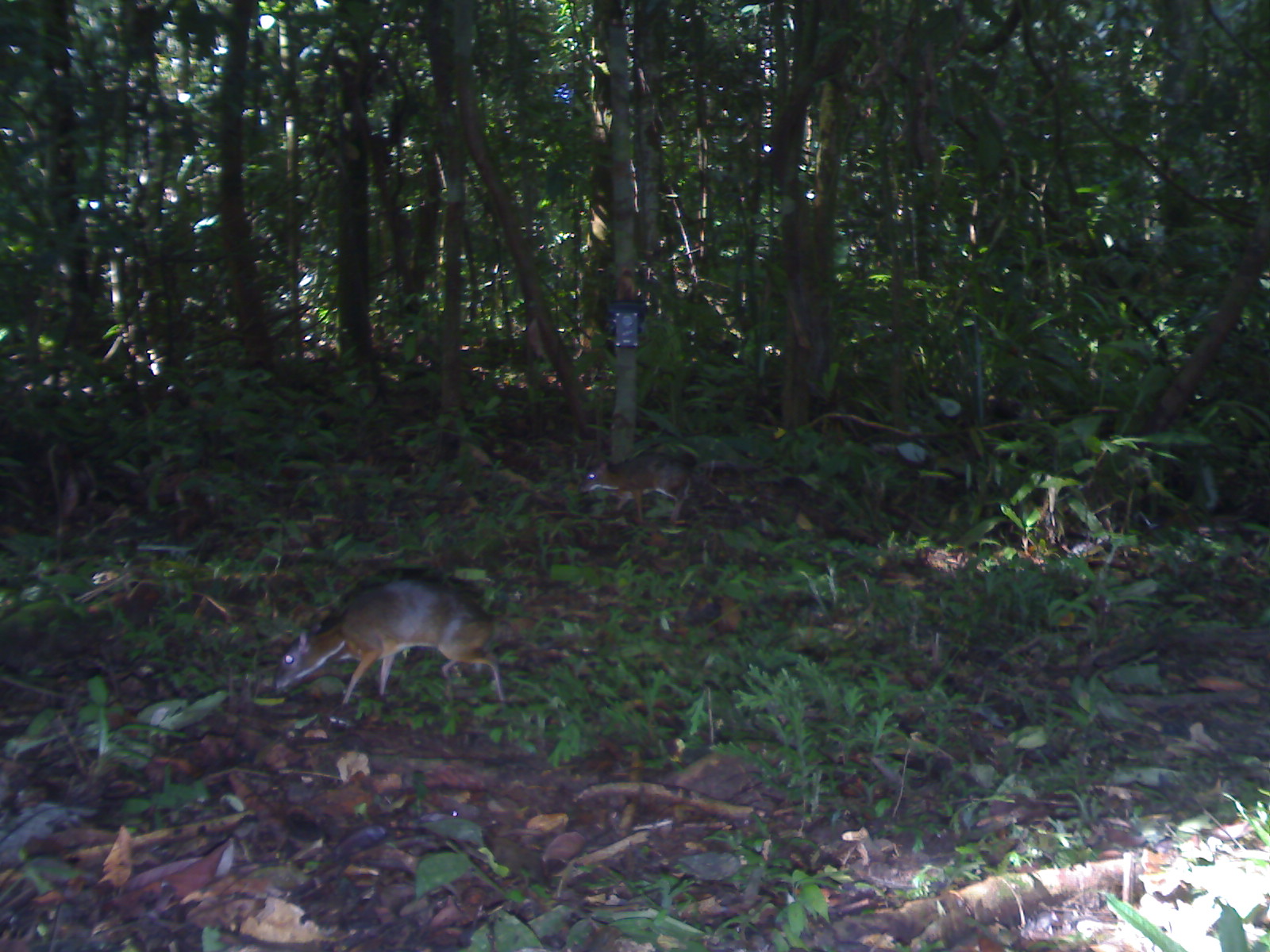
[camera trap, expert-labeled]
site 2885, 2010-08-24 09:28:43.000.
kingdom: Animalia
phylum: Chordata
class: Mammalia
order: Artiodactyla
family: Tragulidae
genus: Tragulus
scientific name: Tragulus kanchil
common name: lesser oriental chevrotain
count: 1